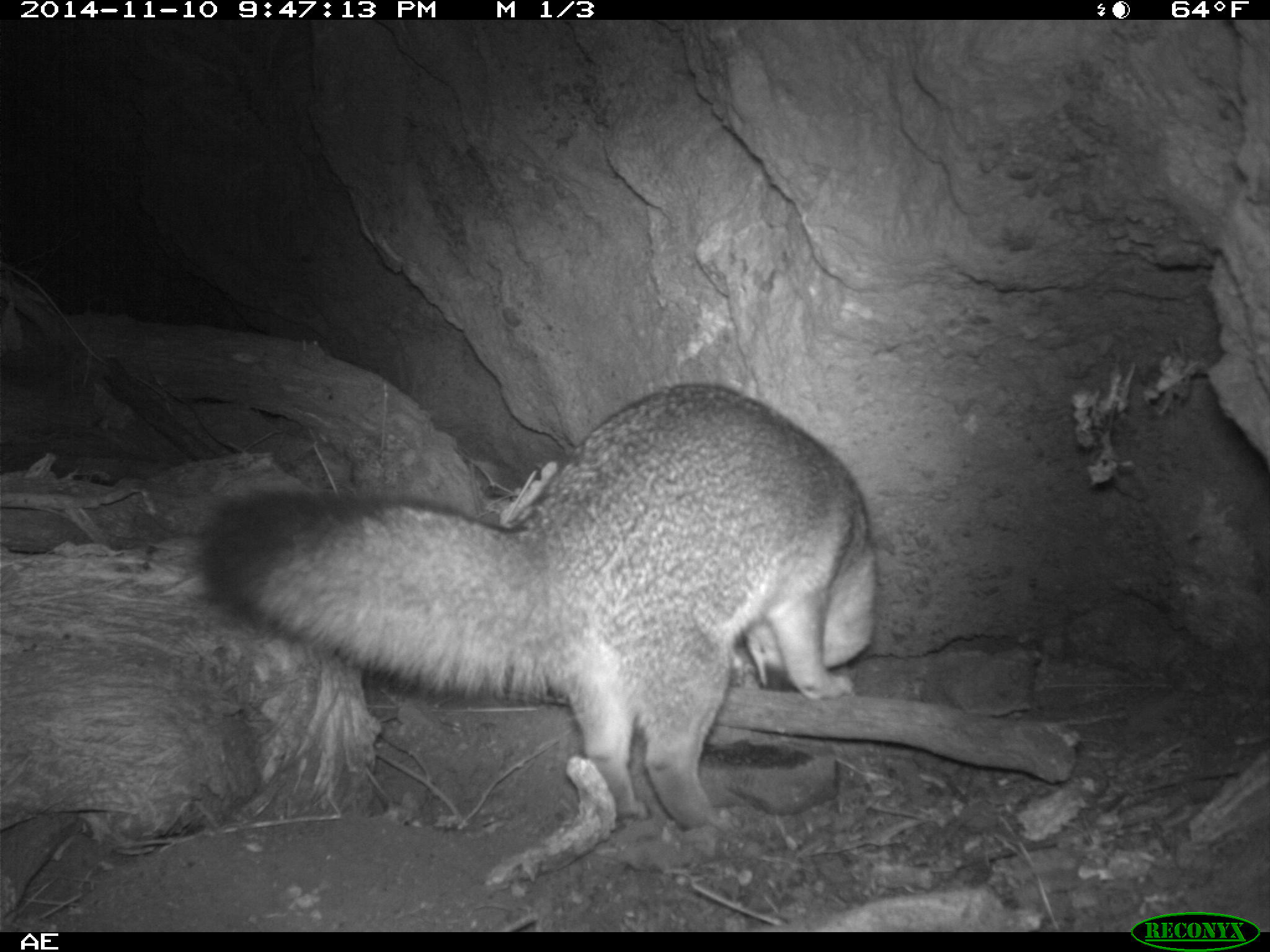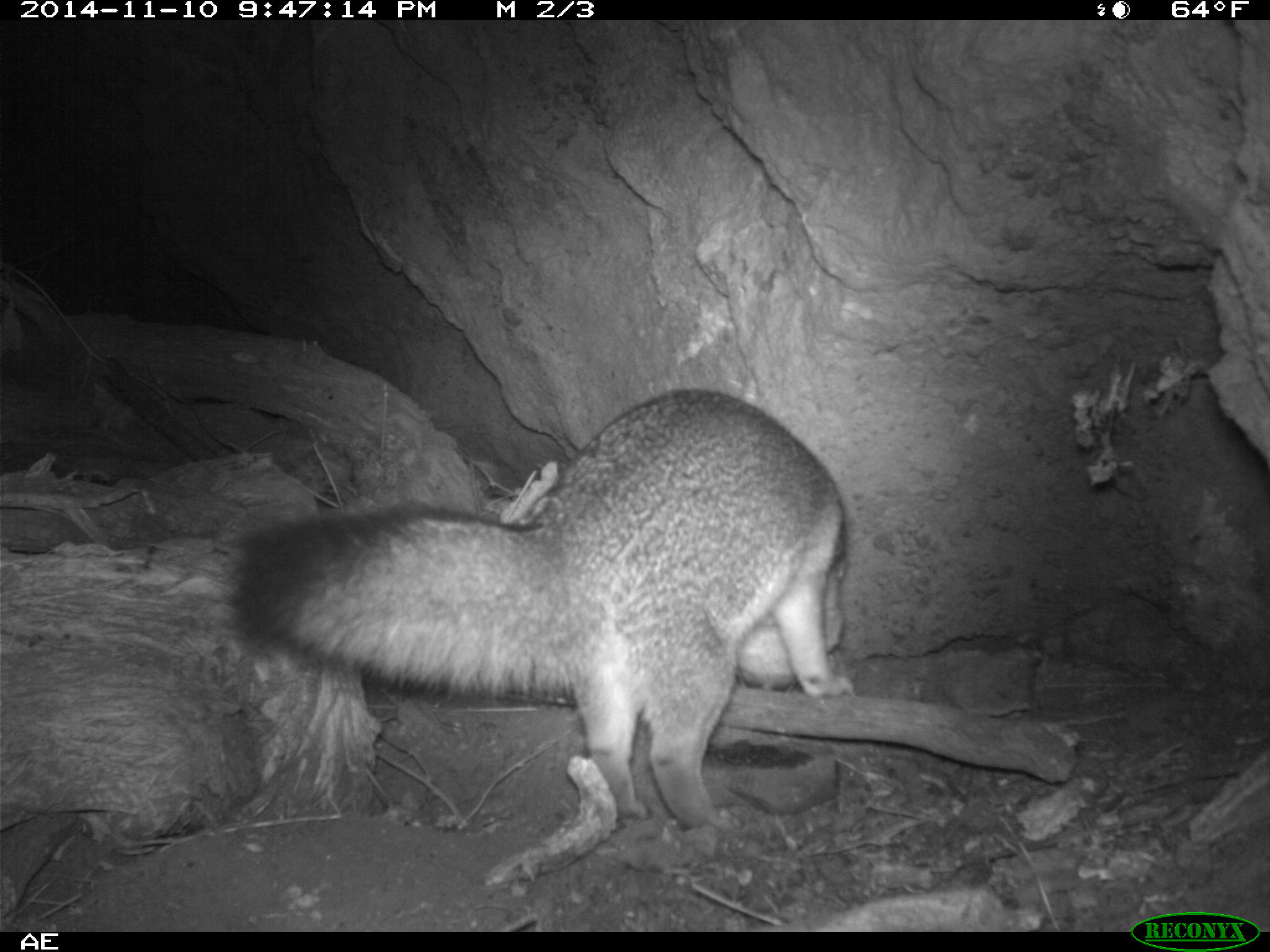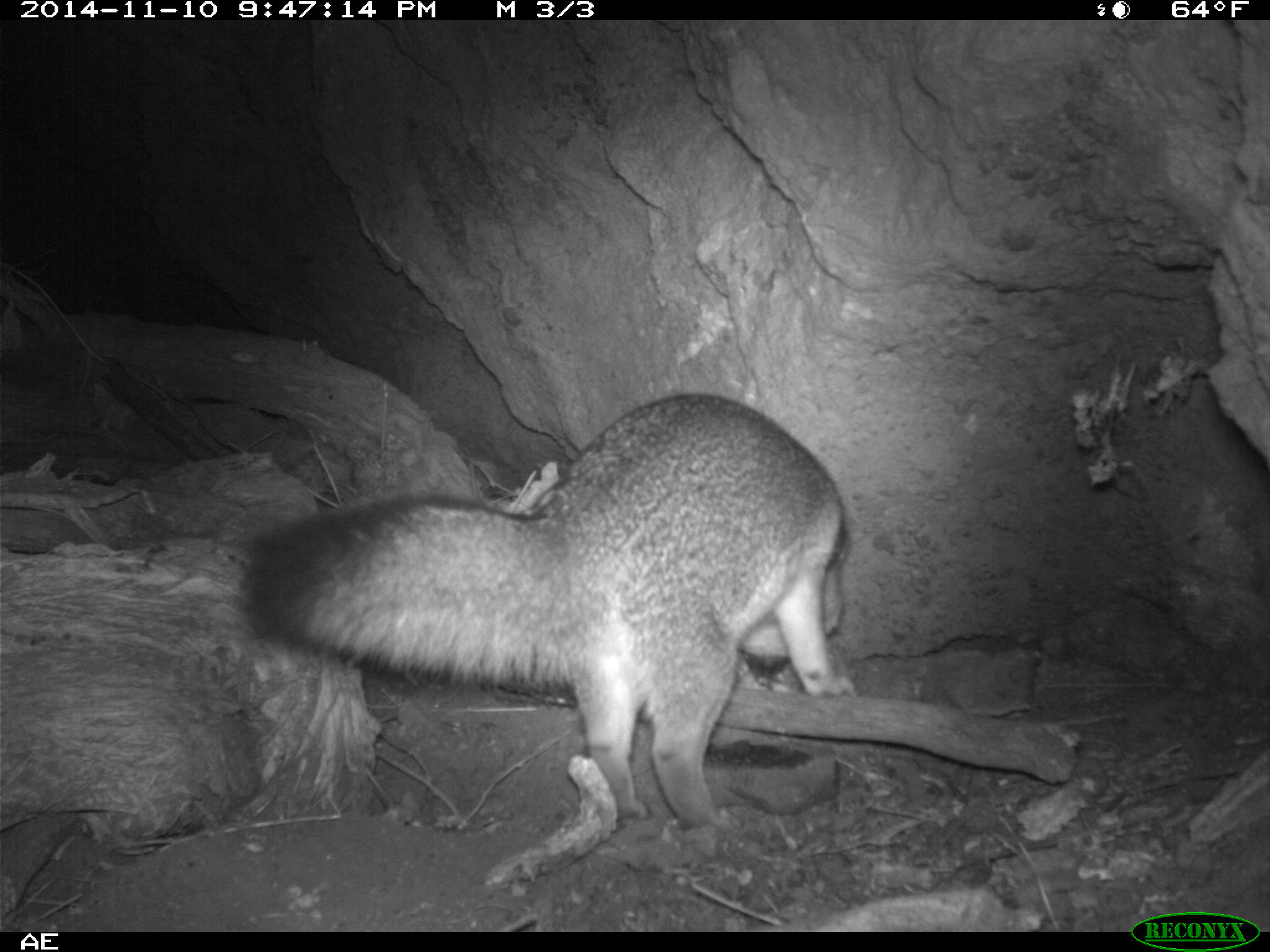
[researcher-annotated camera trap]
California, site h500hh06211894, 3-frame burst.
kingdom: Animalia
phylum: Chordata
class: Mammalia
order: Carnivora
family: Canidae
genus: Urocyon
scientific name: Urocyon littoralis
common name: island fox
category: fox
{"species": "fox (island fox) (Urocyon littoralis)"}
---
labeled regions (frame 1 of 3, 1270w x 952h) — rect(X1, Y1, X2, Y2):
fox: rect(197, 381, 879, 831)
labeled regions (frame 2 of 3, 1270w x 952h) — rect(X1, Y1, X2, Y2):
fox: rect(231, 387, 844, 832)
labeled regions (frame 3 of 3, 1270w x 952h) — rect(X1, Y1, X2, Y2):
fox: rect(246, 392, 857, 824)